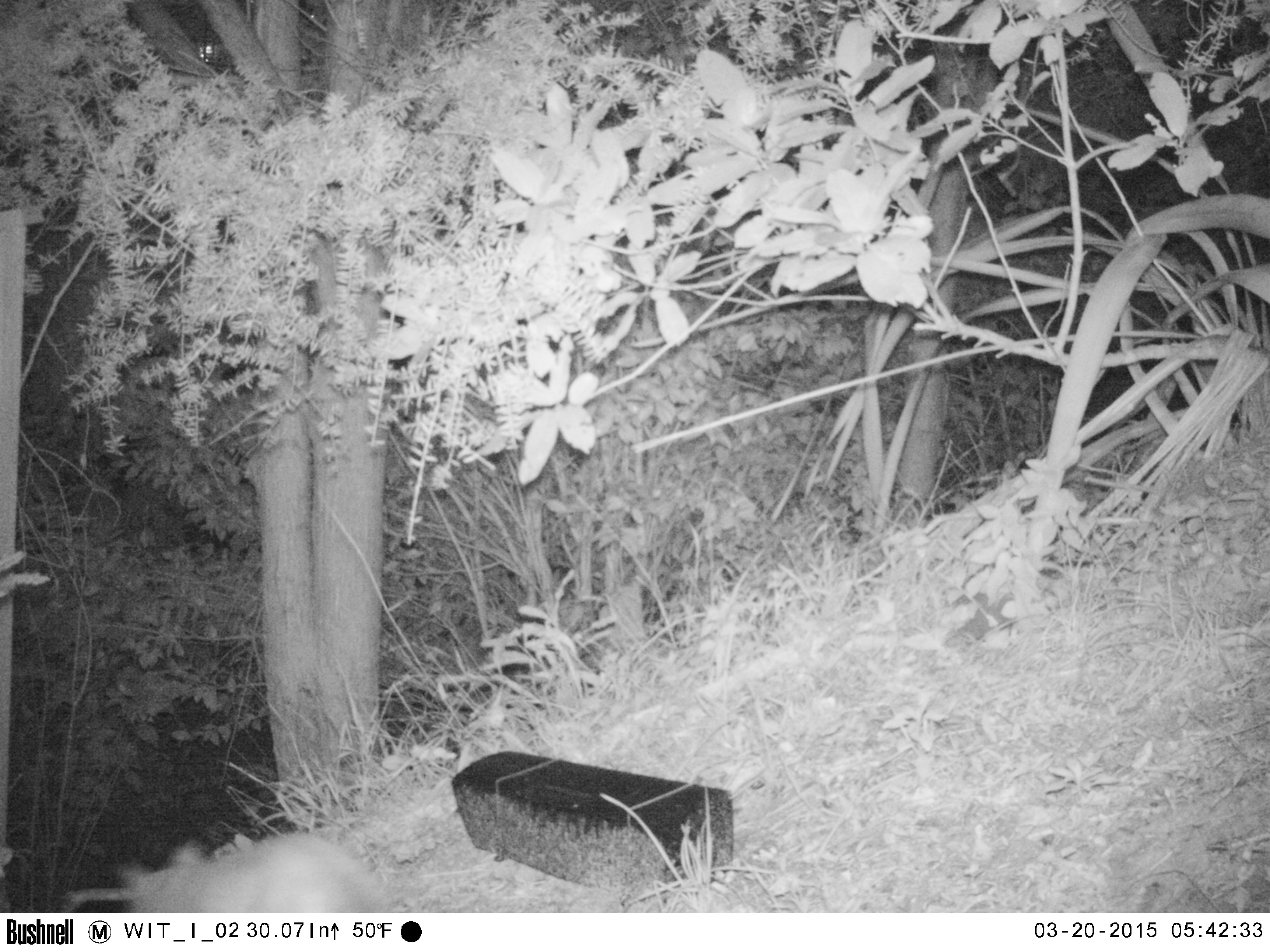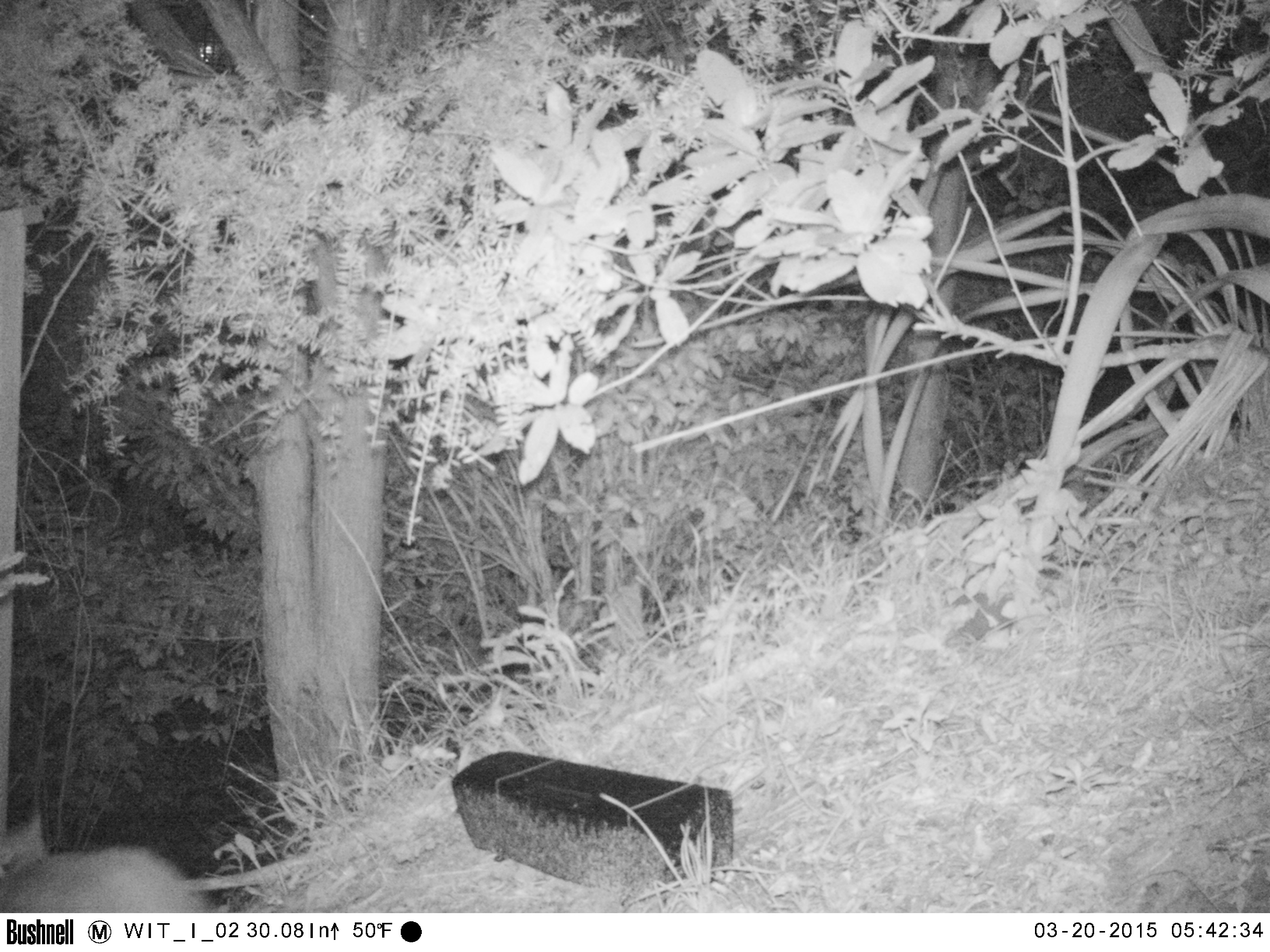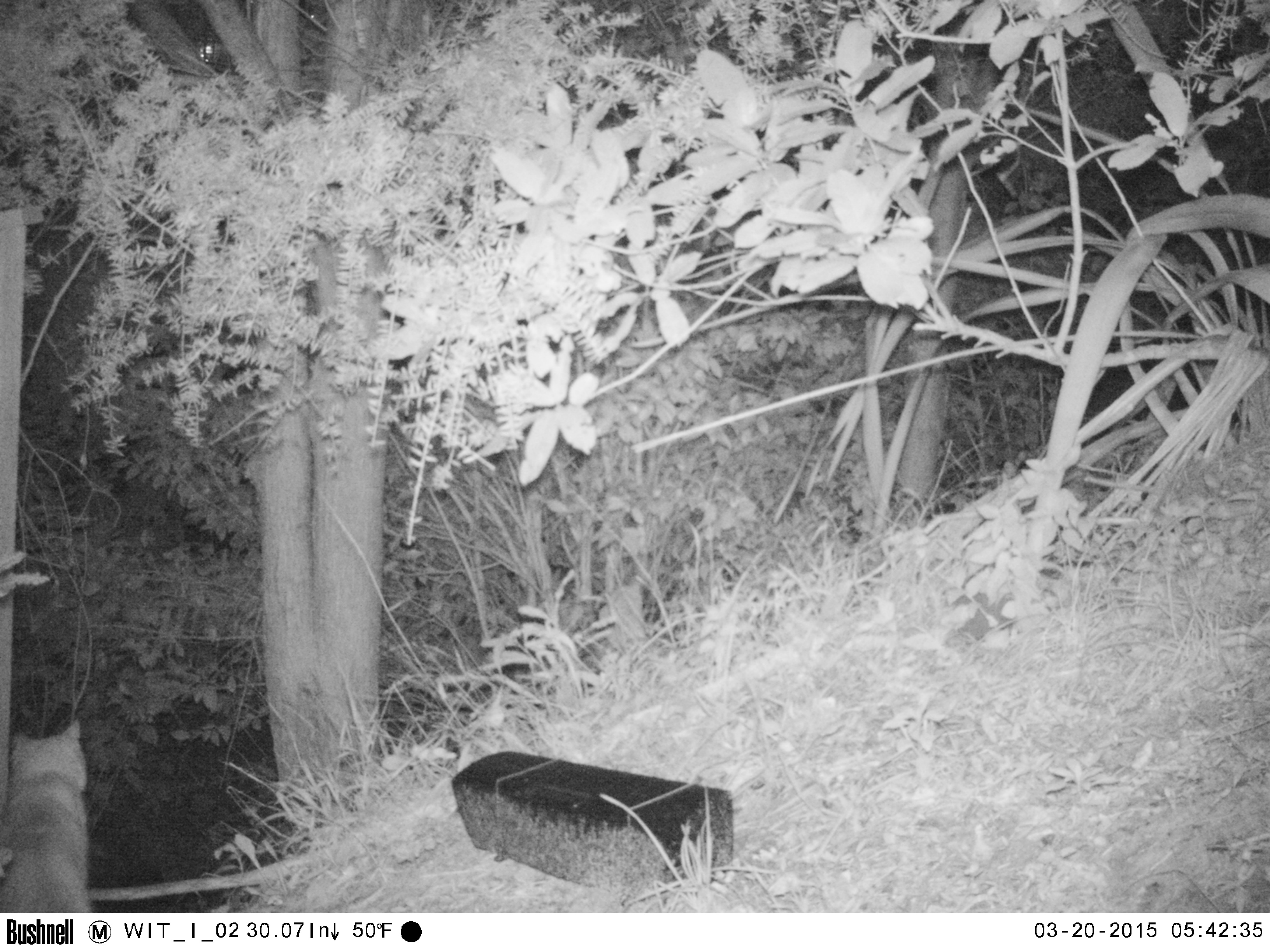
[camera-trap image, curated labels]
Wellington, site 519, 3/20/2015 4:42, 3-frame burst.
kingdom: Animalia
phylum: Chordata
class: Mammalia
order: Carnivora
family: Felidae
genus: Felis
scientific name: Felis catus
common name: cat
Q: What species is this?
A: Cat (Felis catus).